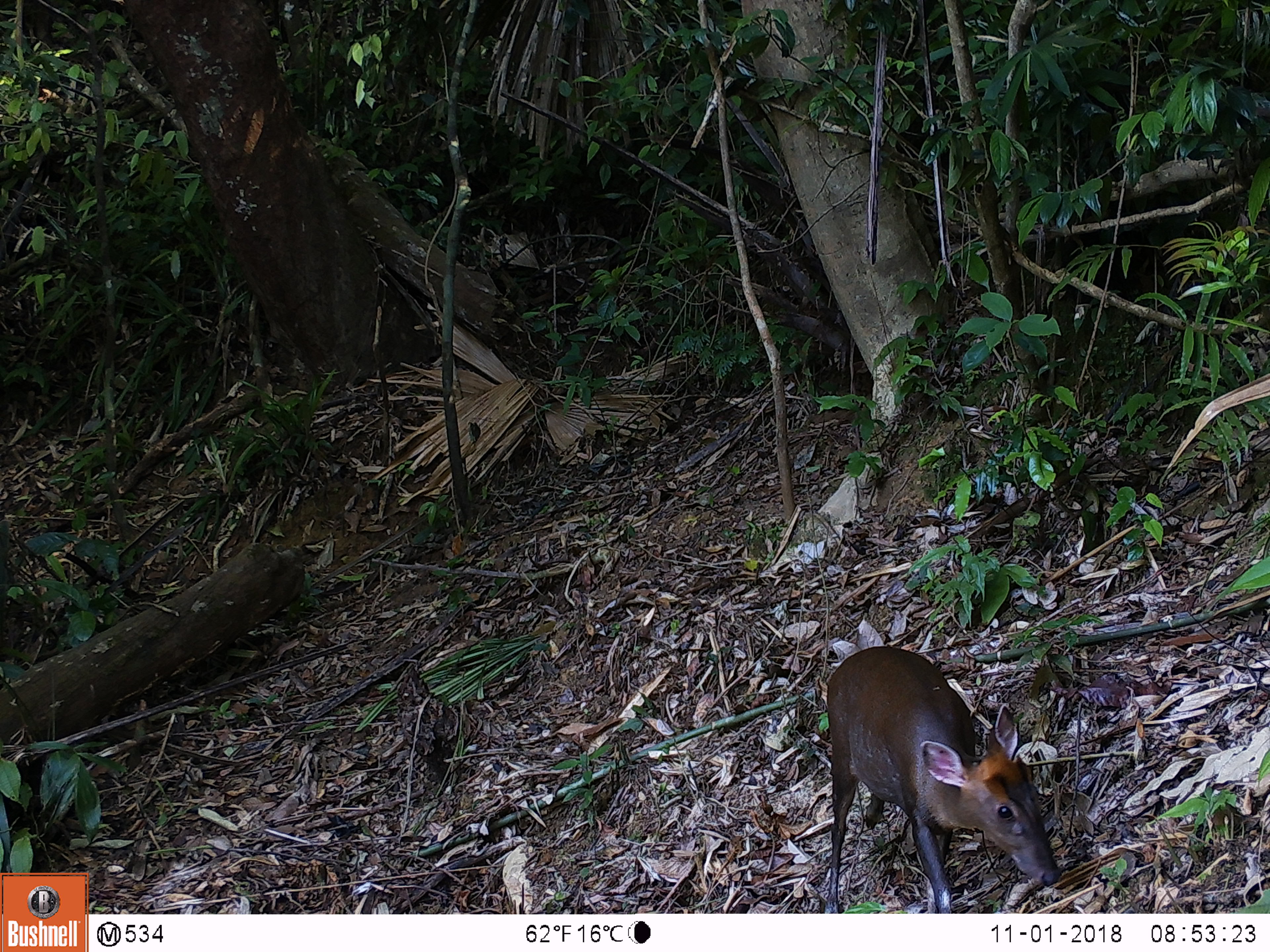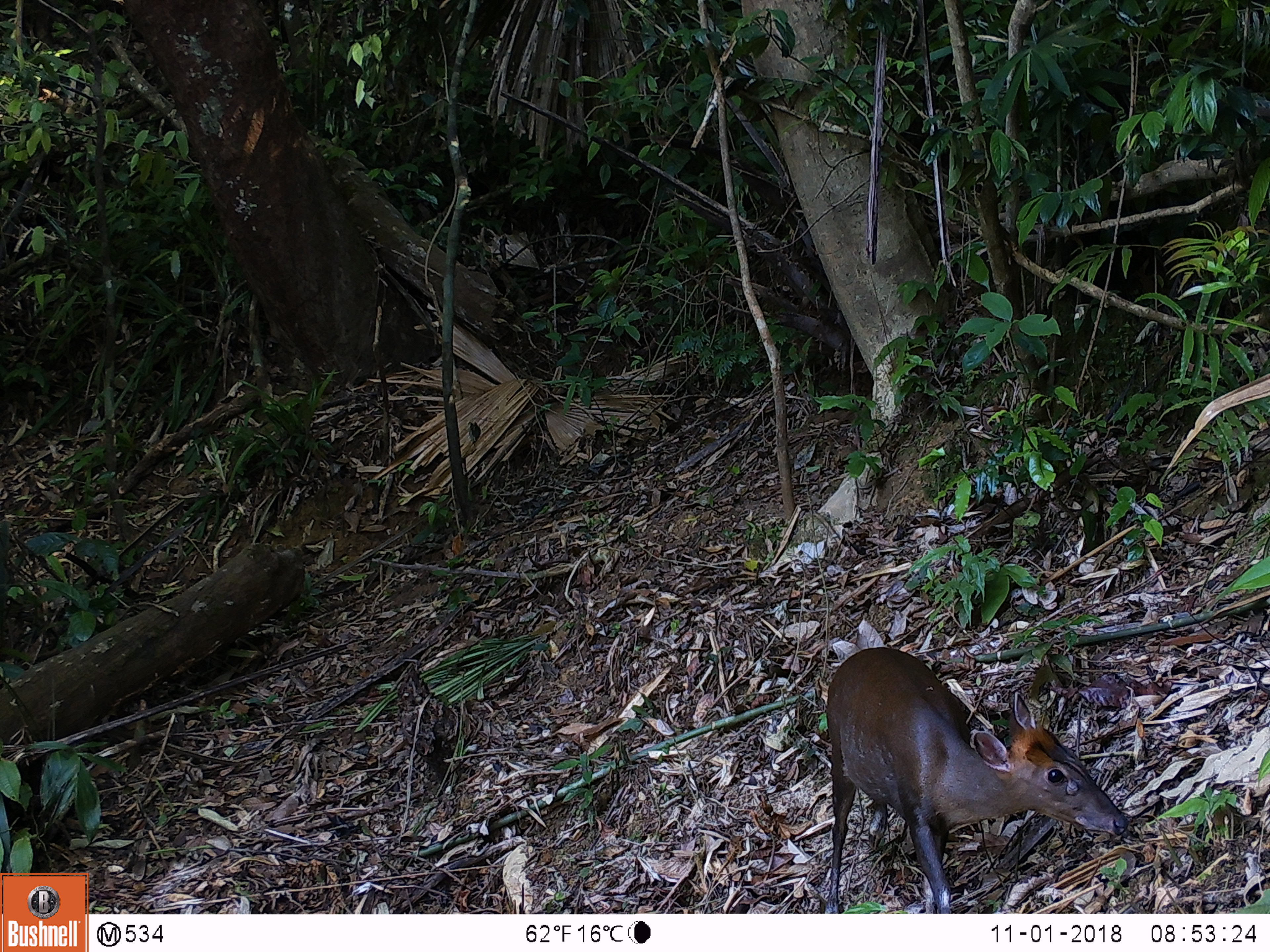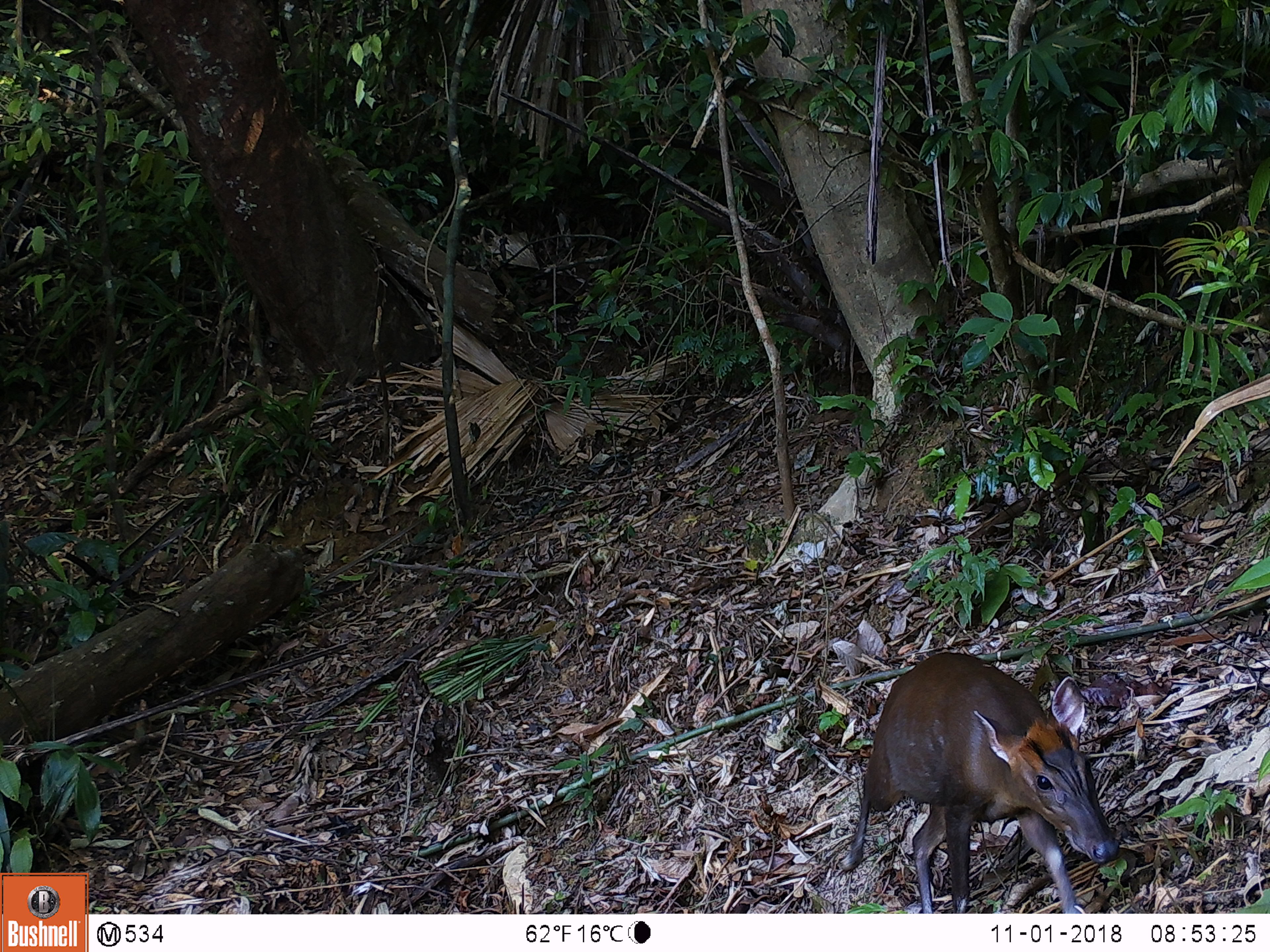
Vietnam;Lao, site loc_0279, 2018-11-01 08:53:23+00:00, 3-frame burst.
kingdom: Animalia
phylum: Chordata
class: Mammalia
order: Artiodactyla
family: Cervidae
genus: Muntiacus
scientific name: Muntiacus rooseveltorum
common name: roosevelt's muntjac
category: roosevelts muntjac group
Roosevelts muntjac group (roosevelt's muntjac) (Muntiacus rooseveltorum). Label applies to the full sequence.